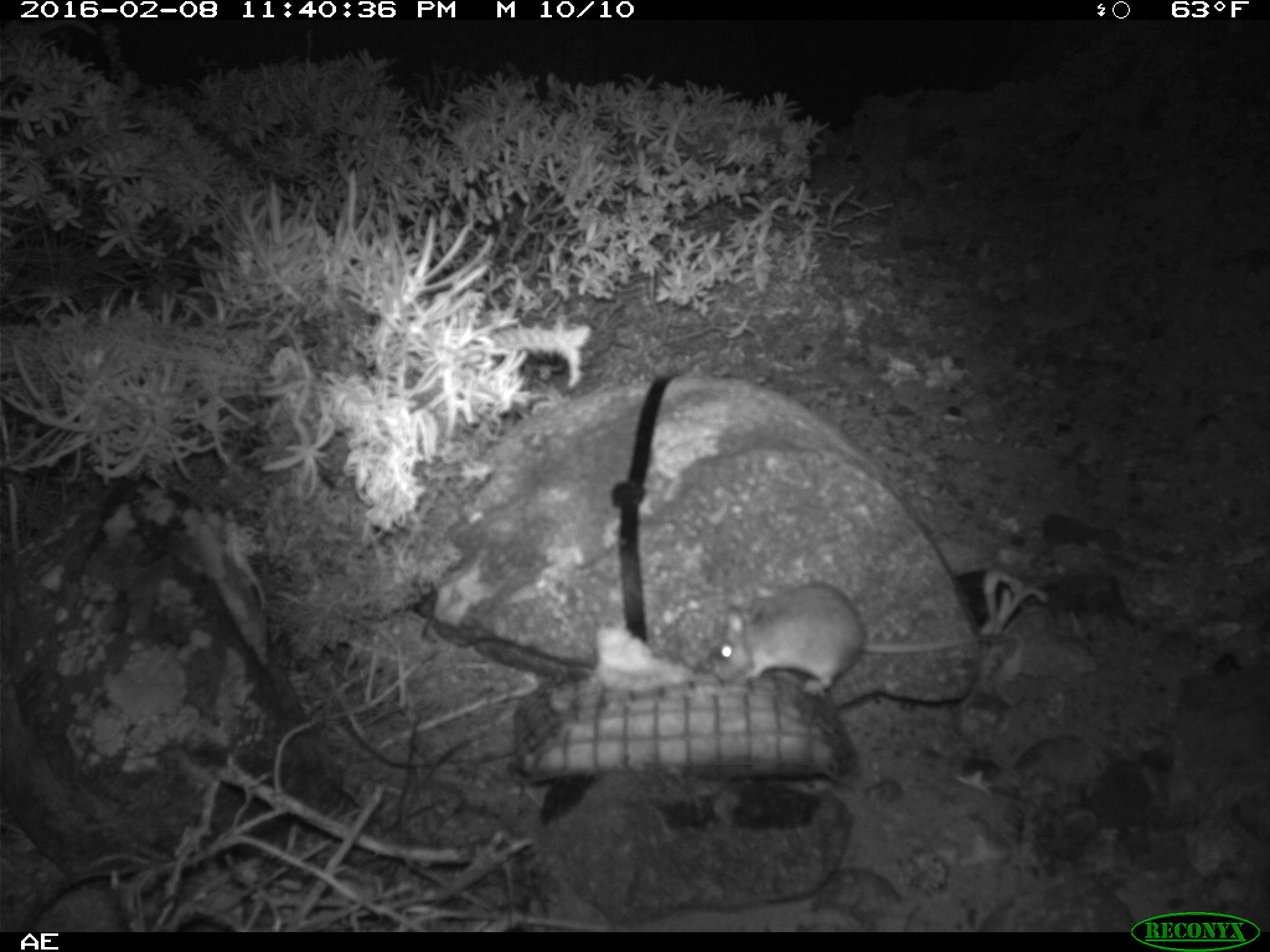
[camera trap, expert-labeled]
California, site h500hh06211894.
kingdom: Animalia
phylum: Chordata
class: Mammalia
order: Rodentia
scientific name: Rodentia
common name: rodent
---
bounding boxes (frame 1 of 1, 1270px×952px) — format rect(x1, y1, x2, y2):
rodent: rect(708, 581, 984, 694)